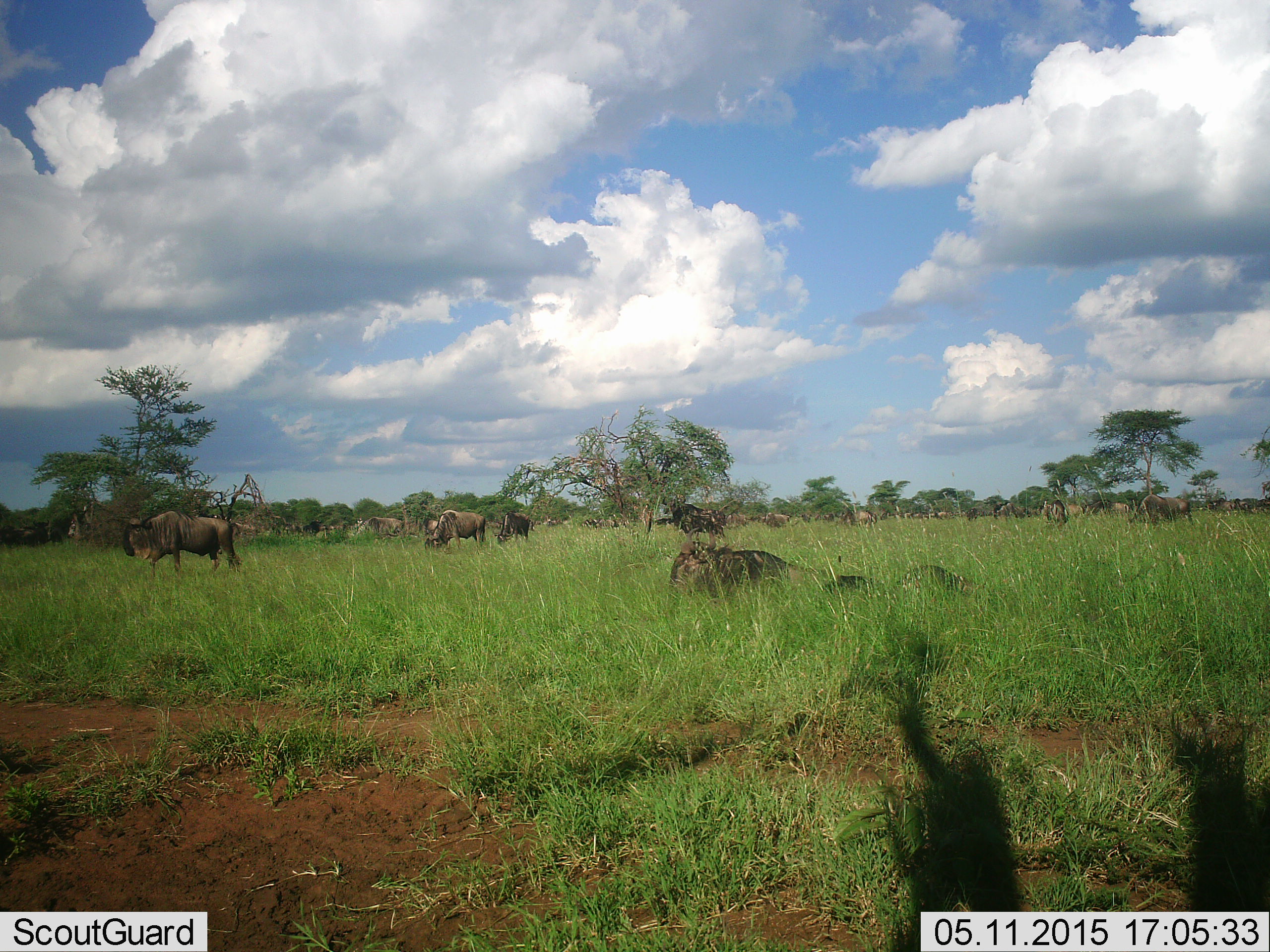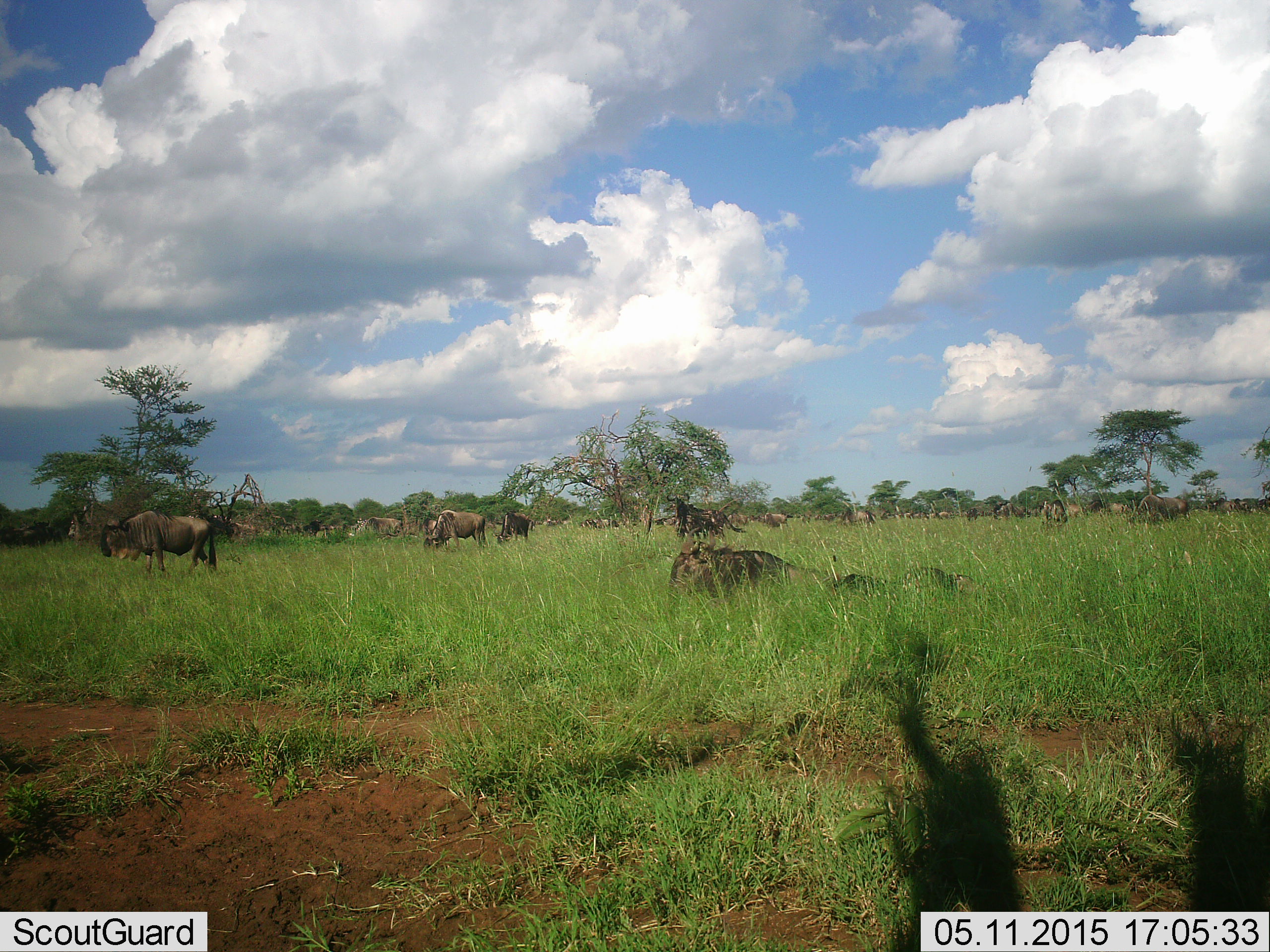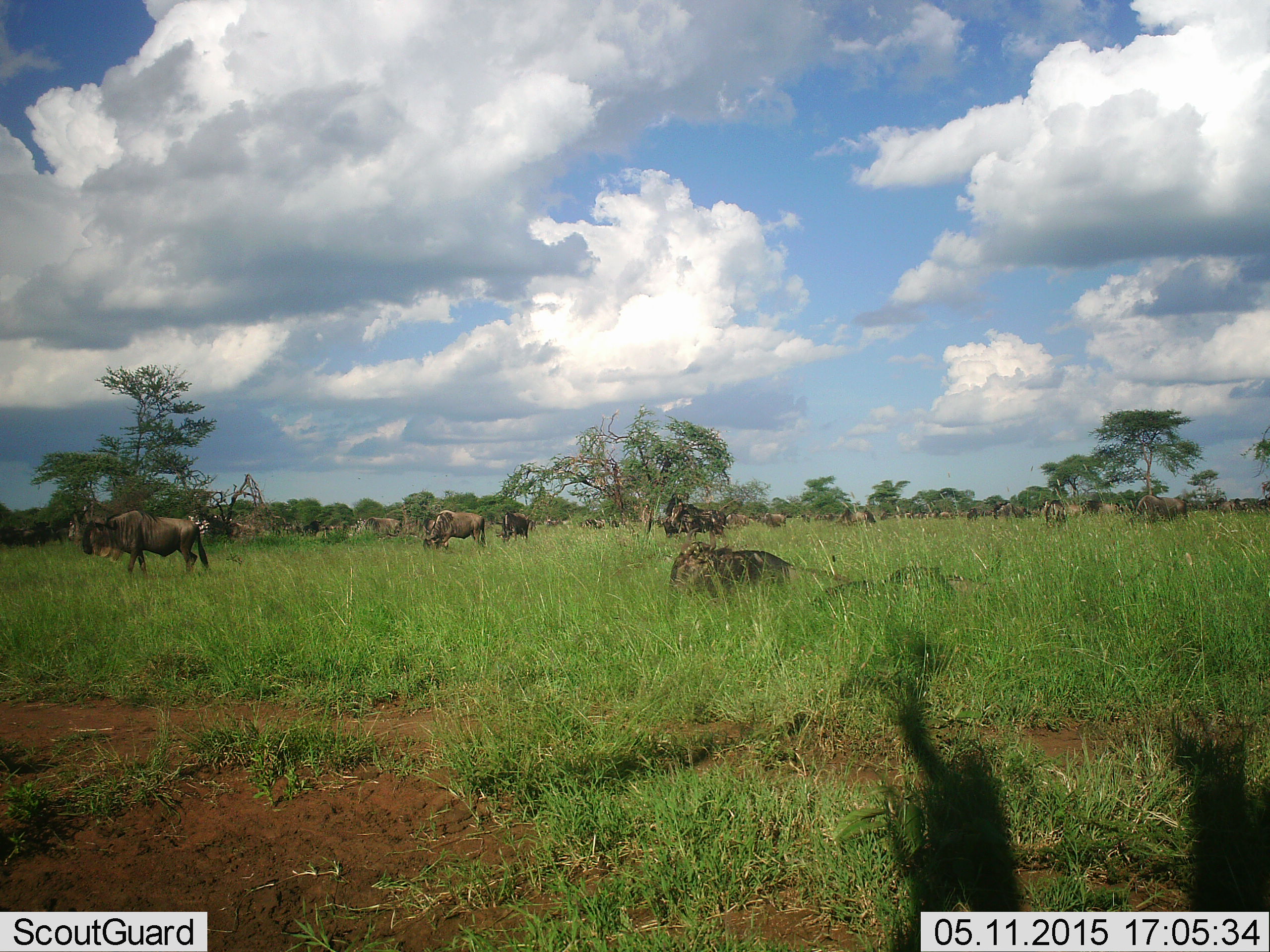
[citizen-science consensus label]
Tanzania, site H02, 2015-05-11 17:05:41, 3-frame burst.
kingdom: Animalia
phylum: Chordata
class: Mammalia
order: Artiodactyla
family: Bovidae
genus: Connochaetes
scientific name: Connochaetes taurinus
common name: blue wildebeest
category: wildebeest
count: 11-50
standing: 60%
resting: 60%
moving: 80%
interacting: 10%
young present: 0%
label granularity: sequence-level